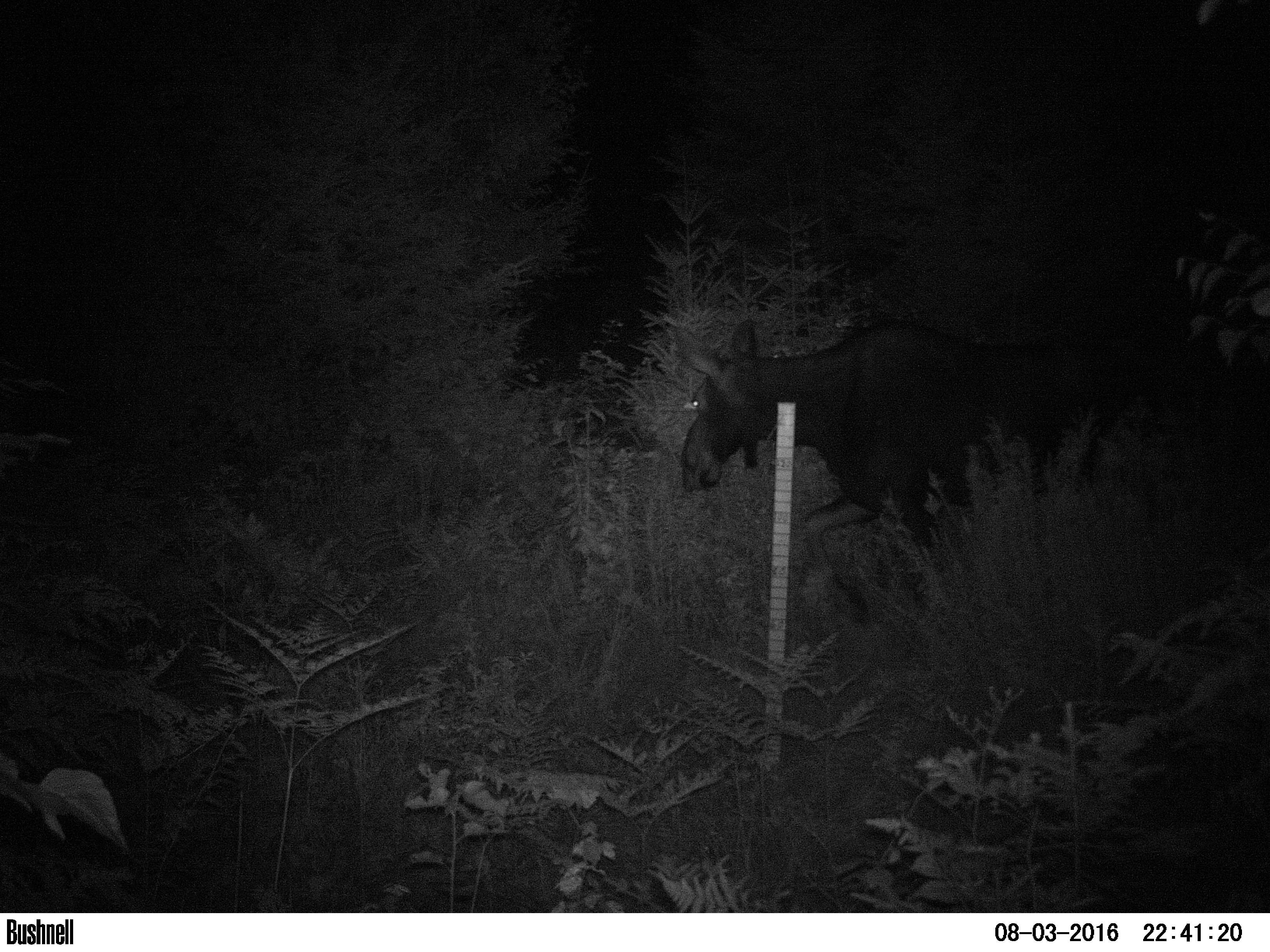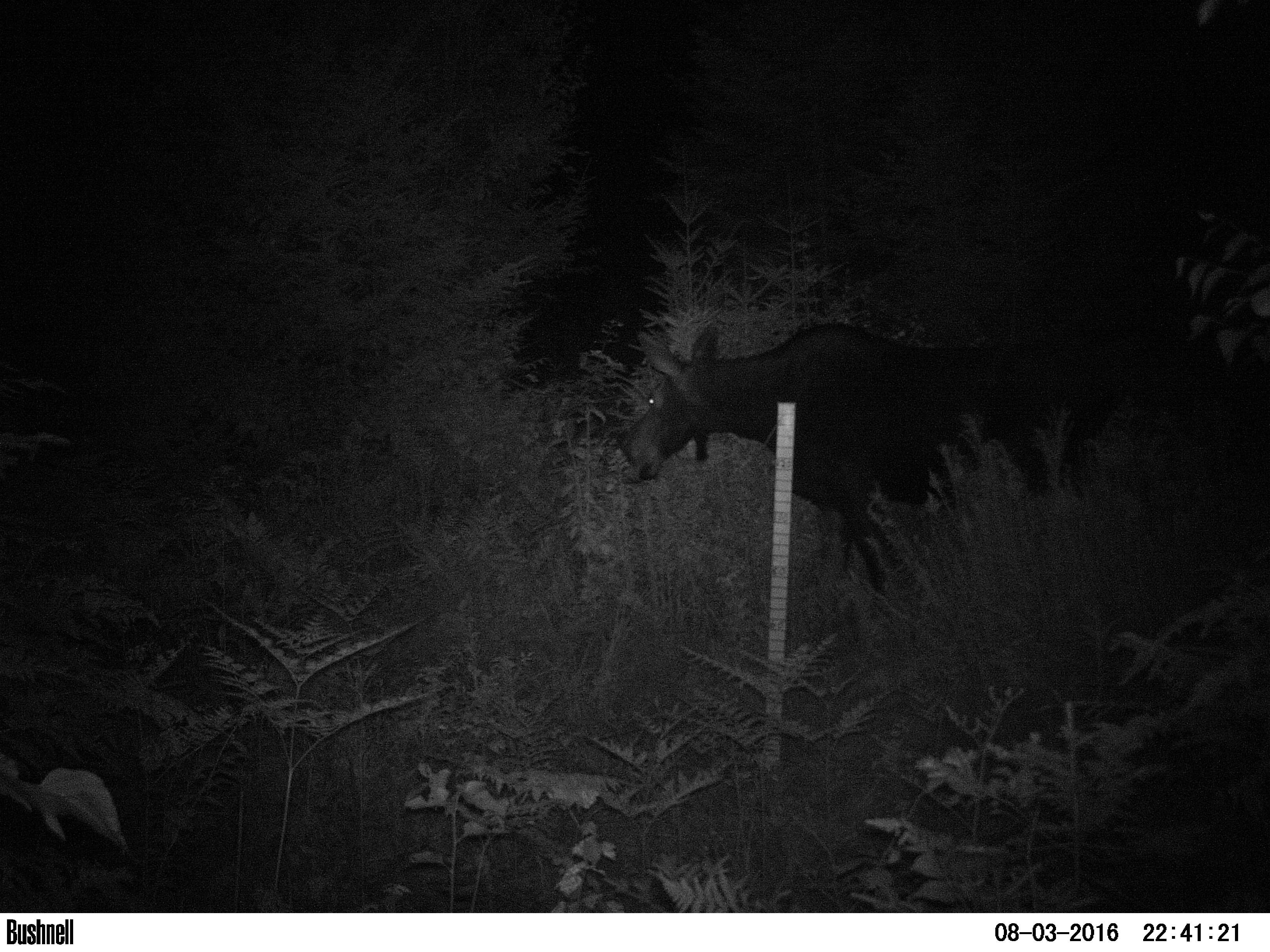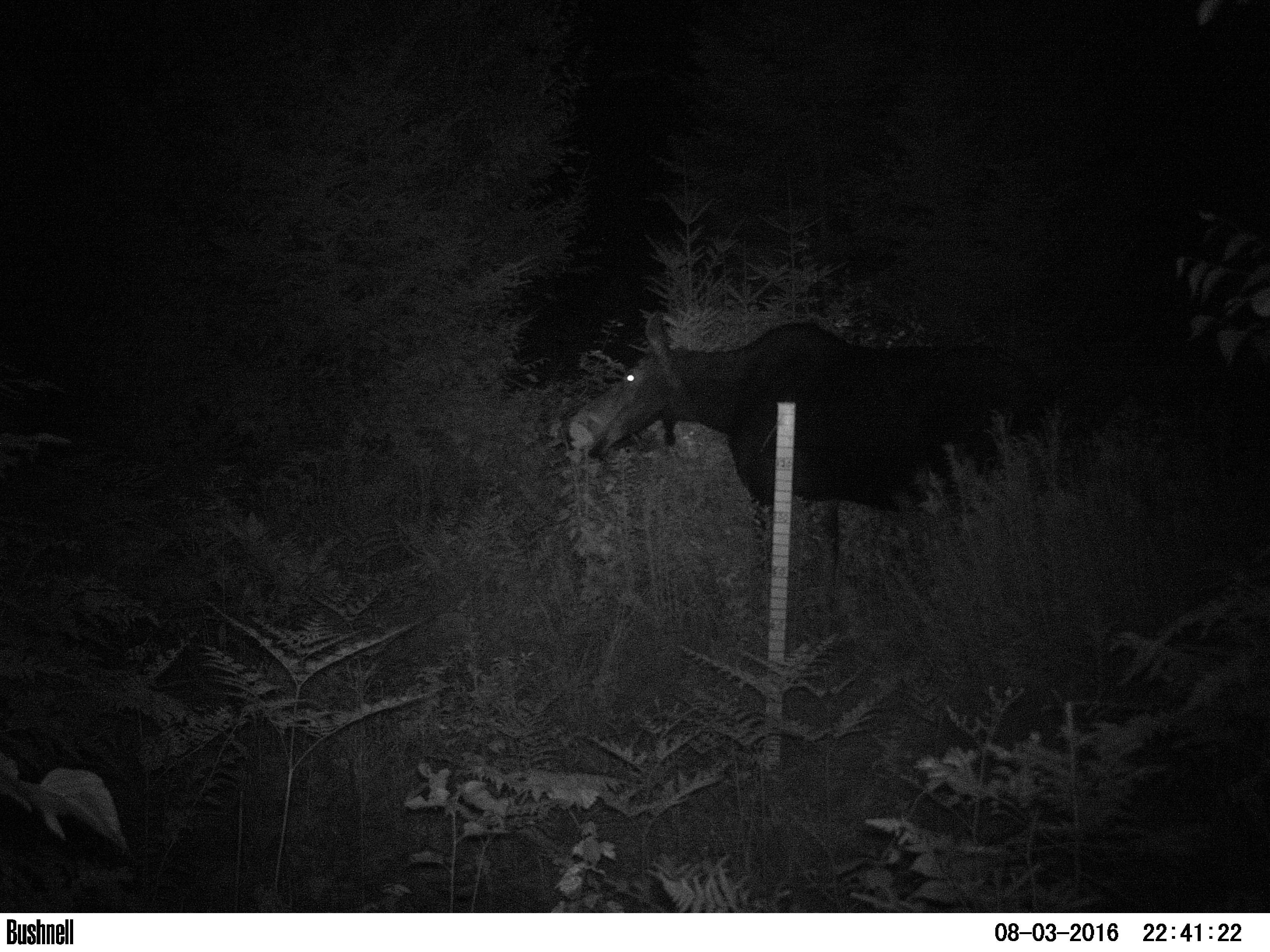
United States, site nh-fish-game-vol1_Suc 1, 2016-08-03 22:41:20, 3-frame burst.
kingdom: Animalia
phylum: Chordata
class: Mammalia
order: Artiodactyla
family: Cervidae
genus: Alces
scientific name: Alces alces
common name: moose